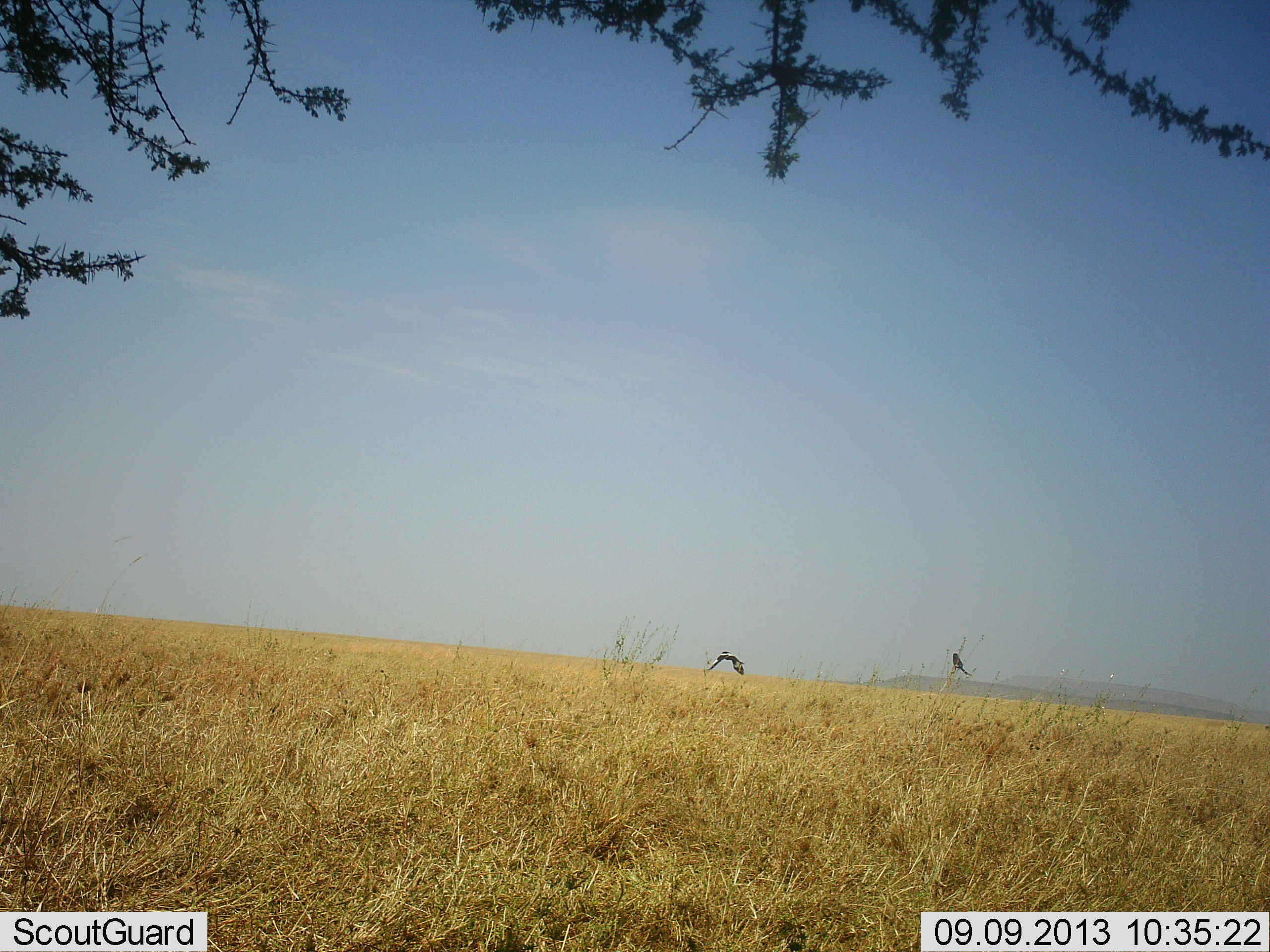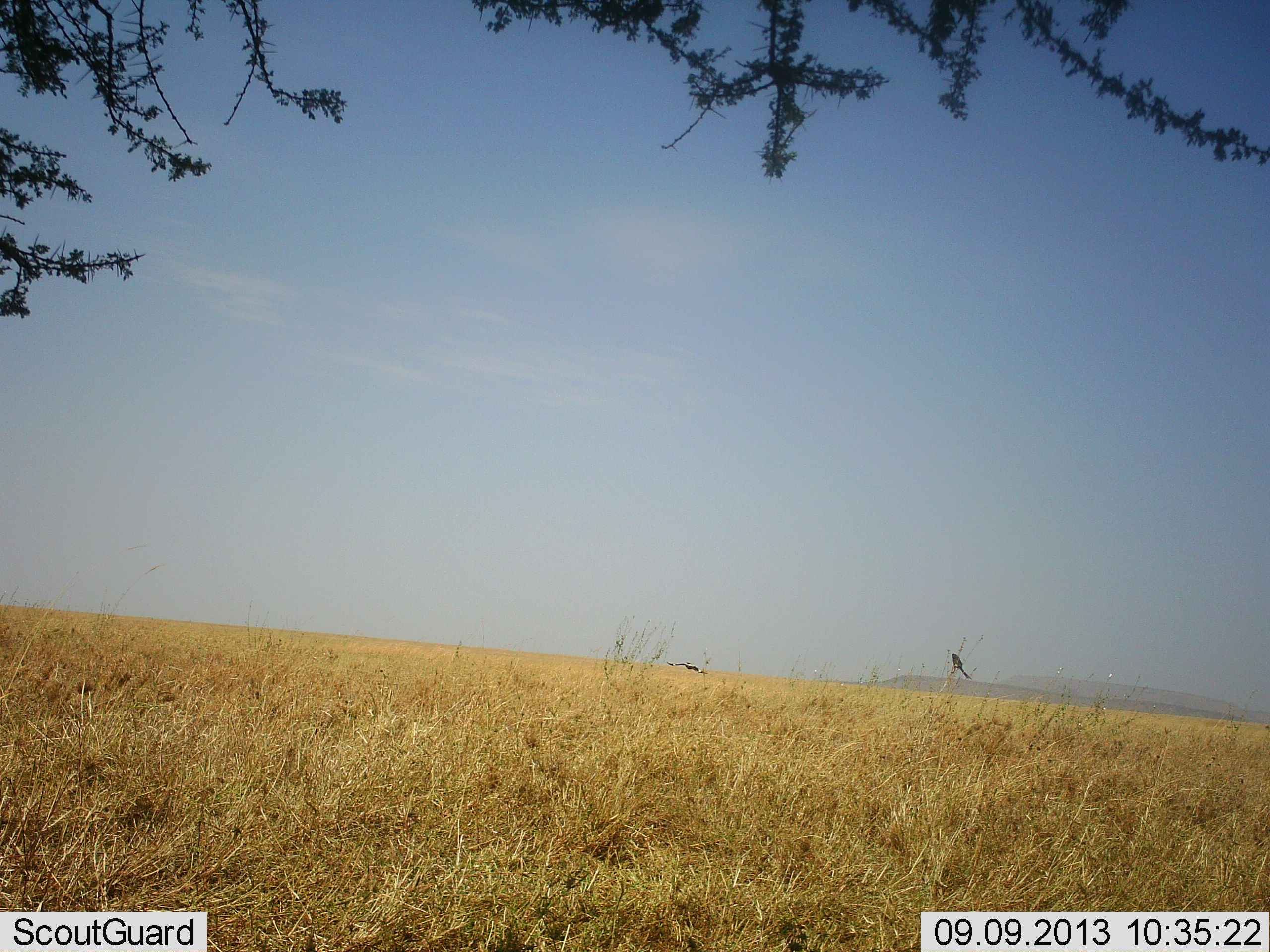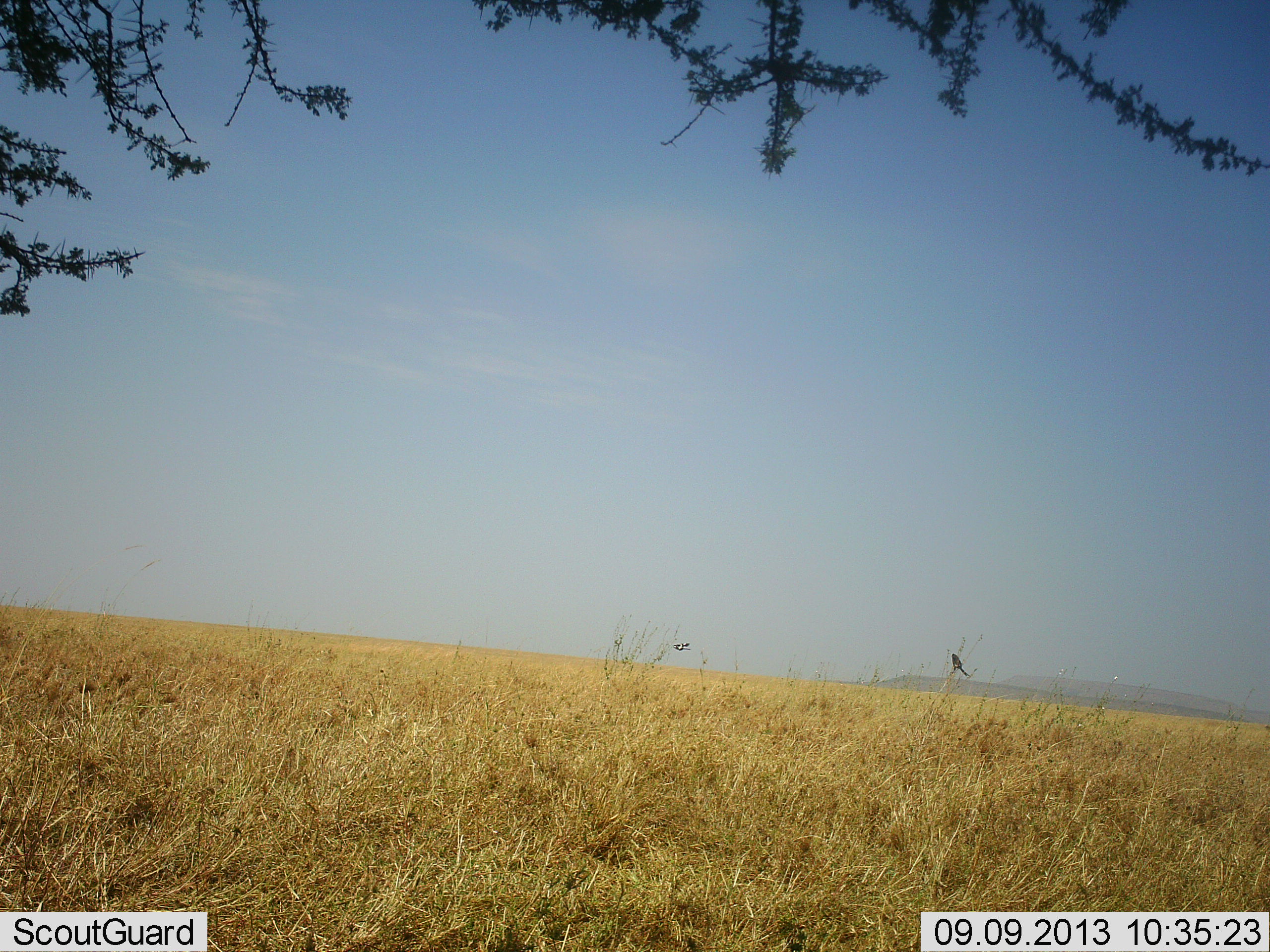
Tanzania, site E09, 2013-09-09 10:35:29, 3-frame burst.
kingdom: Animalia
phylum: Chordata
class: Aves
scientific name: Aves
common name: bird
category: otherbird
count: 2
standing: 55%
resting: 23%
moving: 95%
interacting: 0%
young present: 0%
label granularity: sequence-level